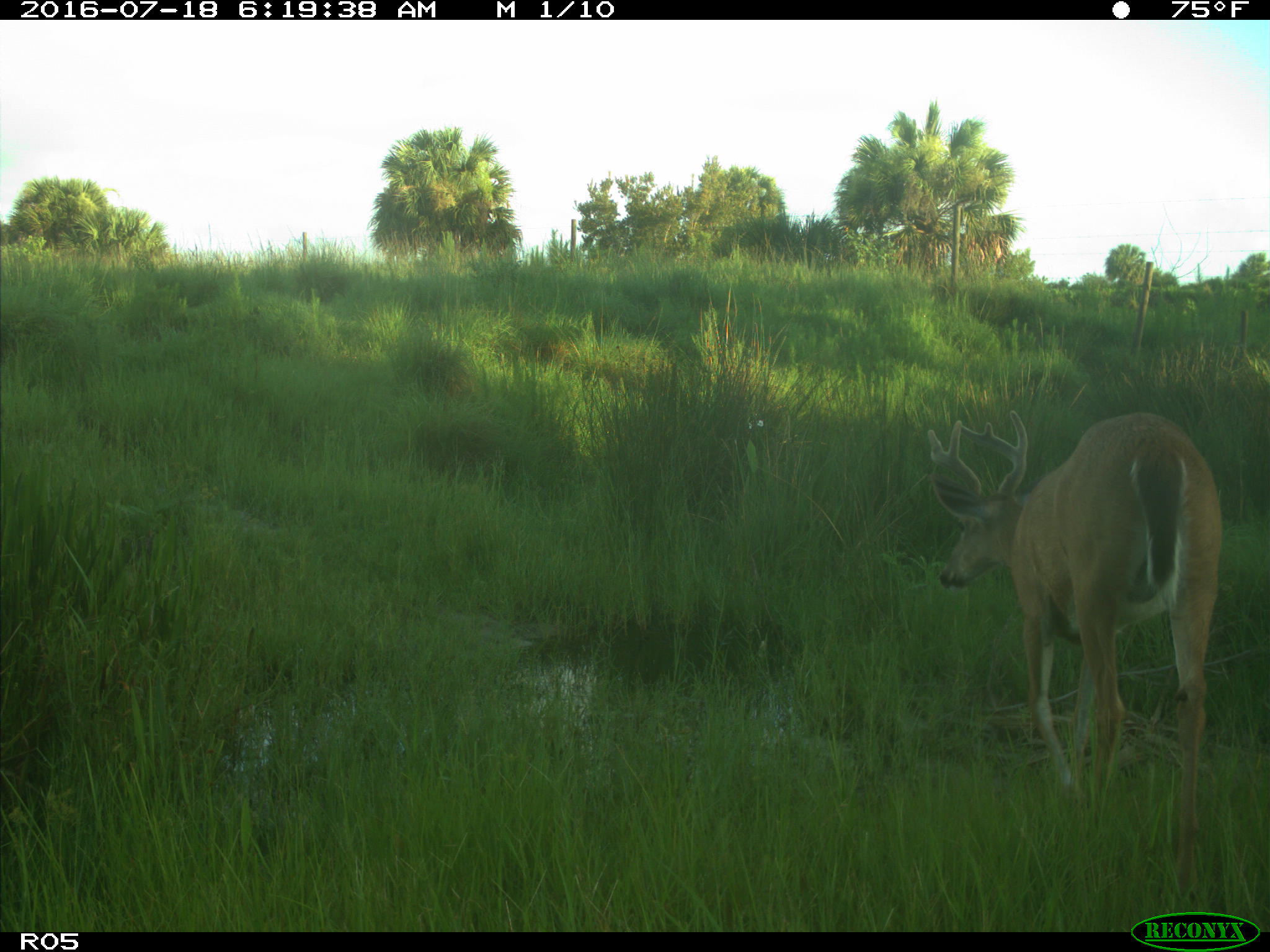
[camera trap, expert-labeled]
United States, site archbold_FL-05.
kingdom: Animalia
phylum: Chordata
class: Mammalia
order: Artiodactyla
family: Cervidae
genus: Odocoileus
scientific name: Odocoileus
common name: deer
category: unidentified deer